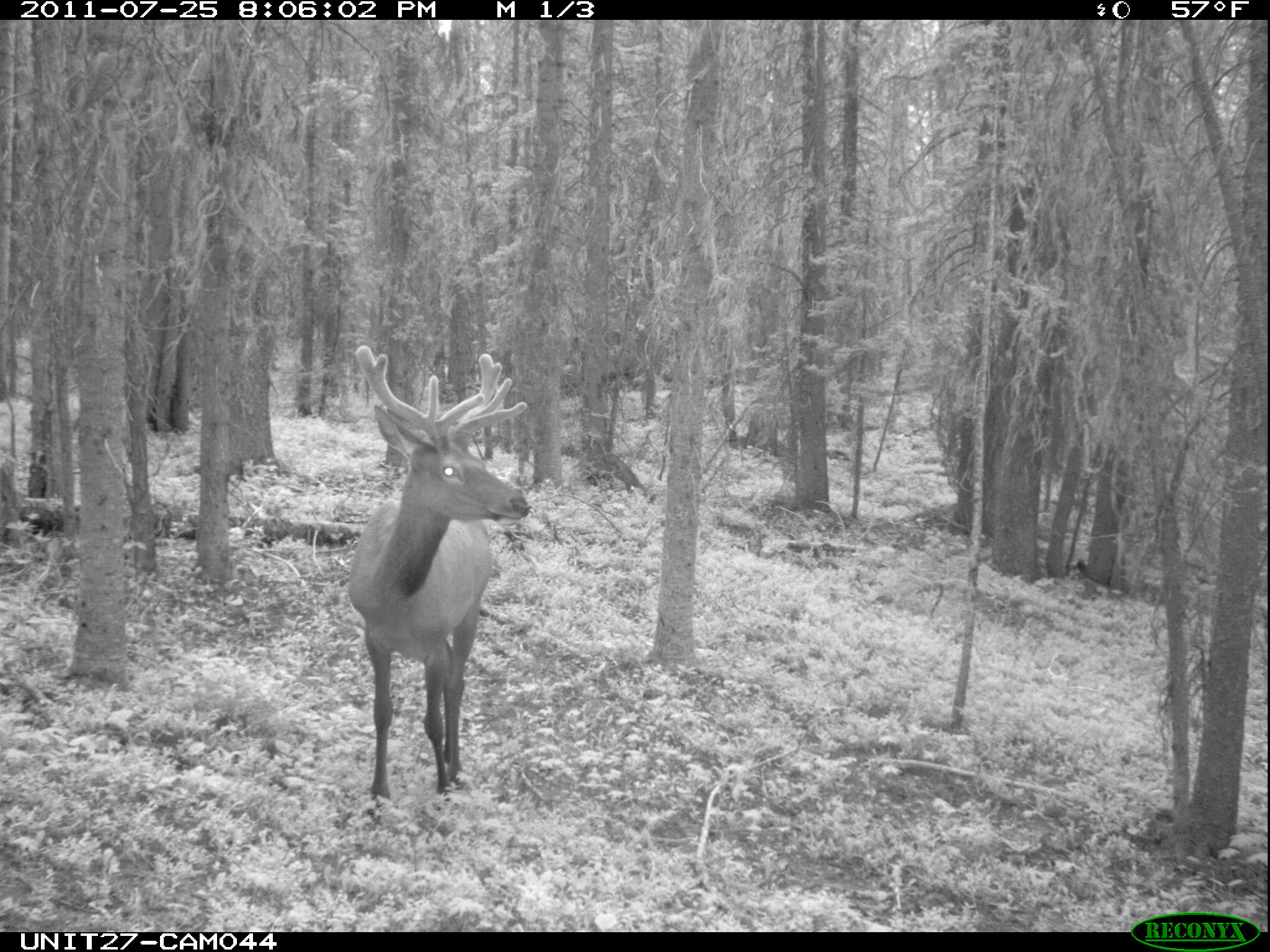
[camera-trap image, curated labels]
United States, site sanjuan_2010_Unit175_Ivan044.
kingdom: Animalia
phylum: Chordata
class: Mammalia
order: Artiodactyla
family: Cervidae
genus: Cervus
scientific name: Cervus elaphus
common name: red deer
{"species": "Cervus elaphus (red deer)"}